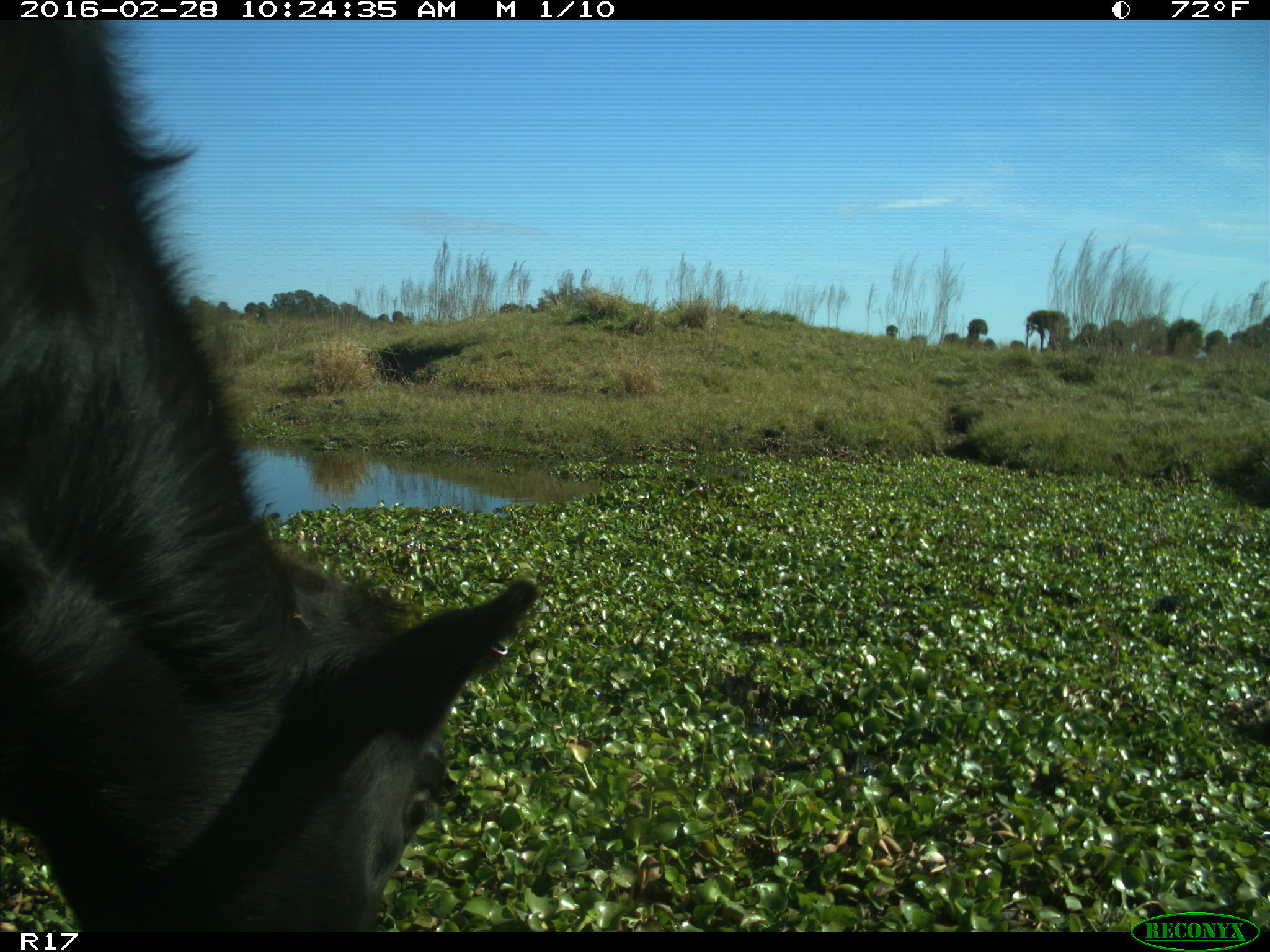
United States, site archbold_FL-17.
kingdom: Animalia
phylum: Chordata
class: Mammalia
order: Artiodactyla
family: Bovidae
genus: Bos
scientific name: Bos taurus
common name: domestic cow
Bos taurus (domestic cow).